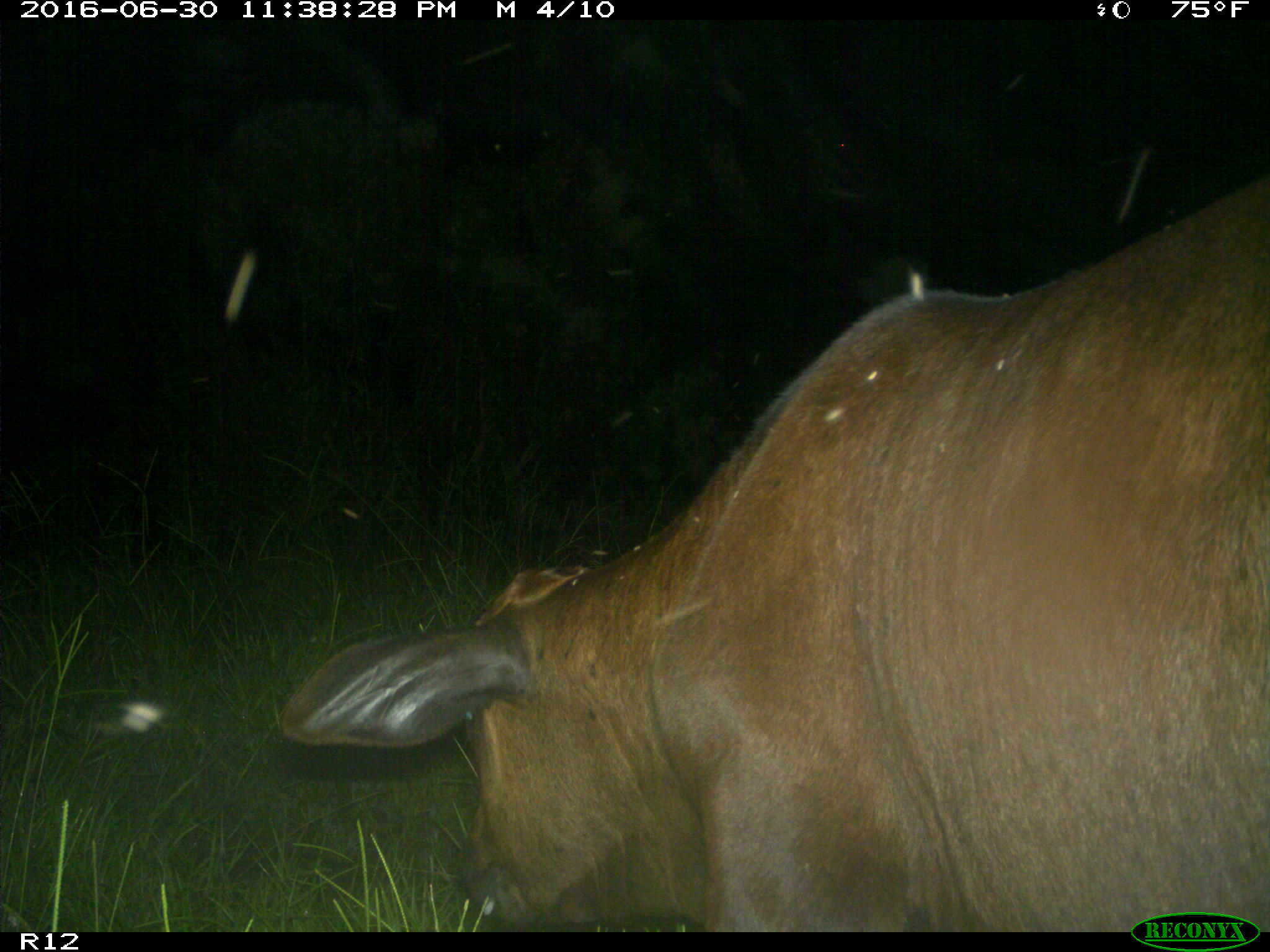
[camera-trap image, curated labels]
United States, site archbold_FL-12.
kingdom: Animalia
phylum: Chordata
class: Mammalia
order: Artiodactyla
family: Bovidae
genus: Bos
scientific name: Bos taurus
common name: domestic cow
Bos taurus (domestic cow).